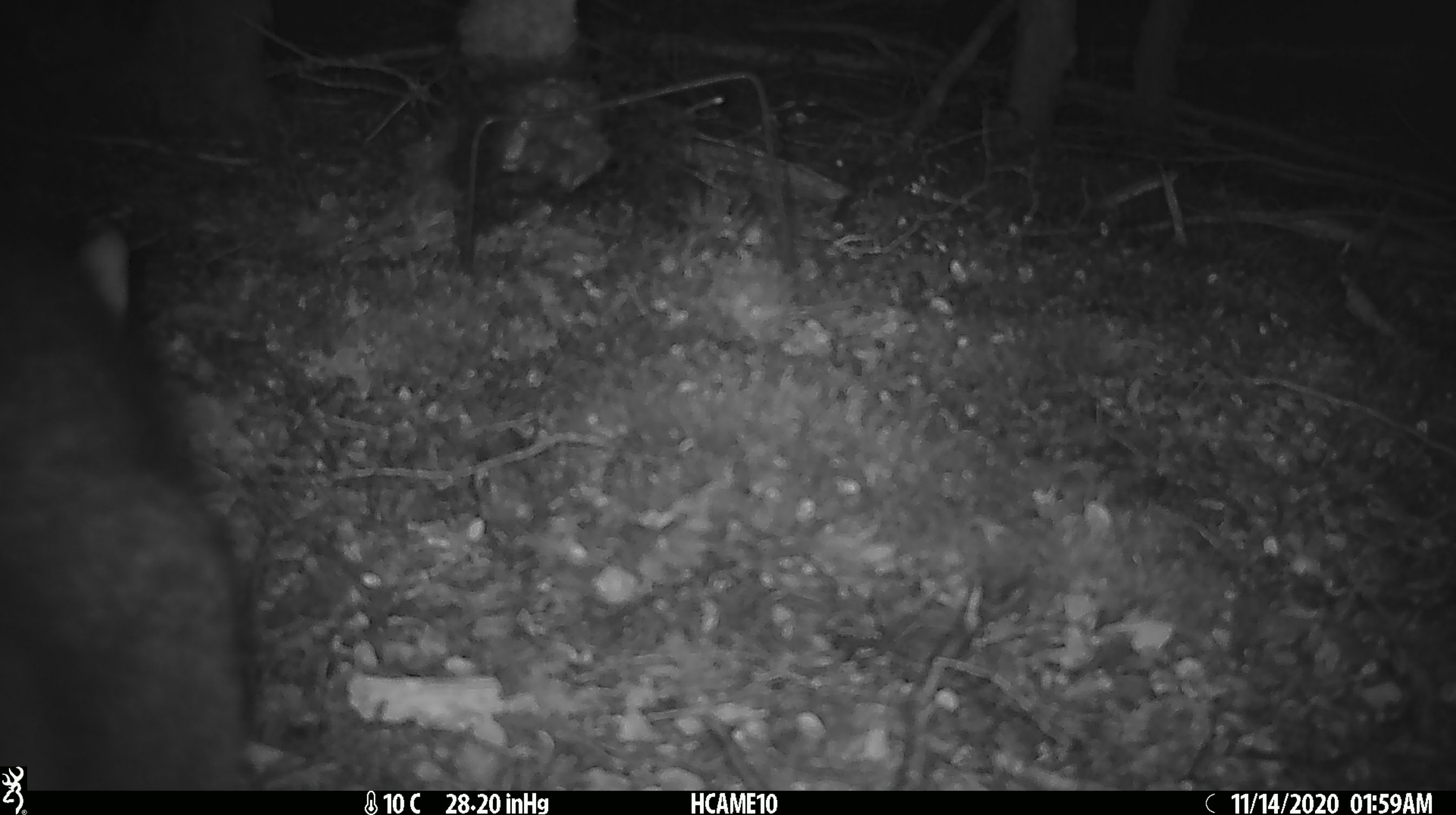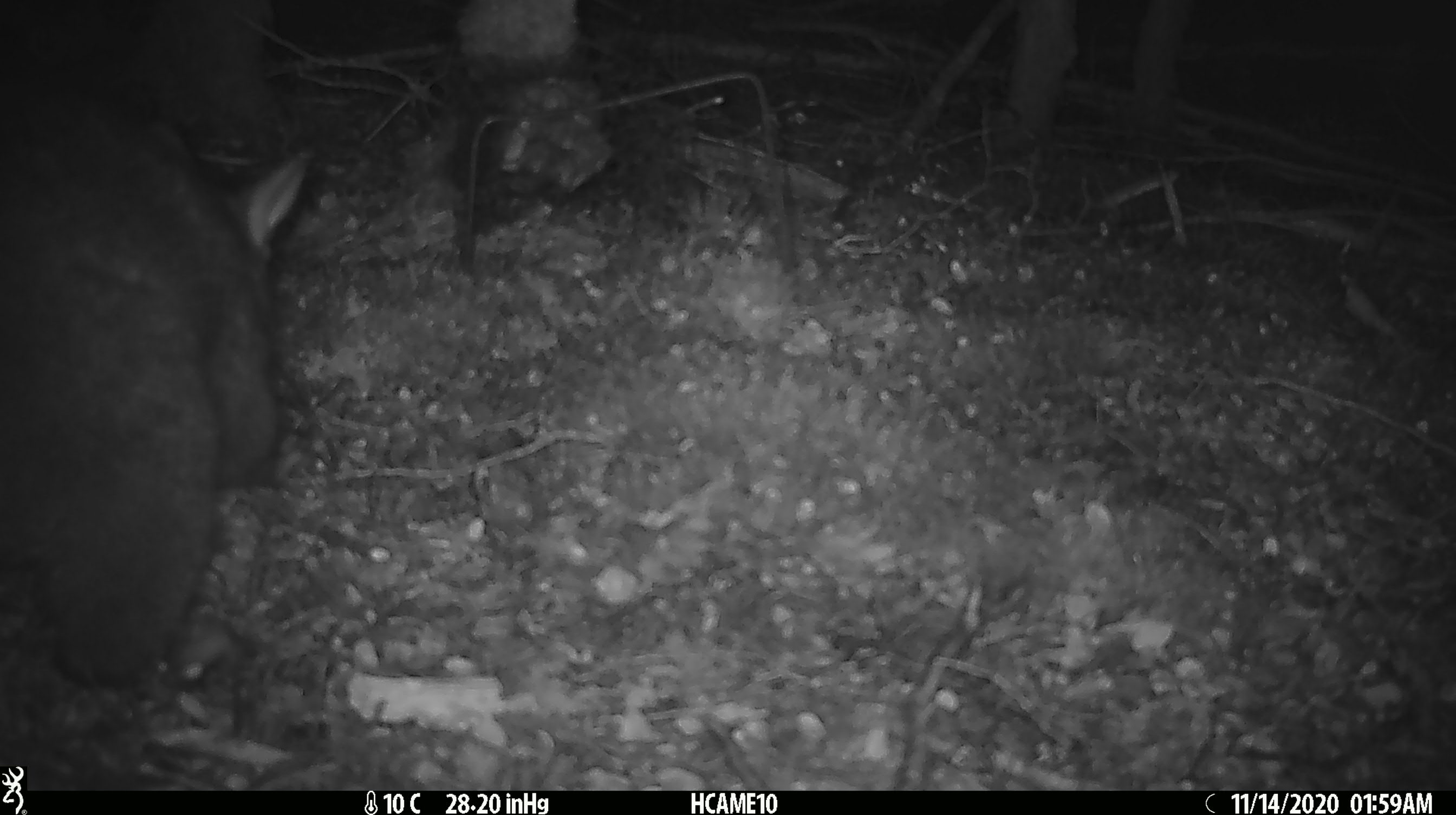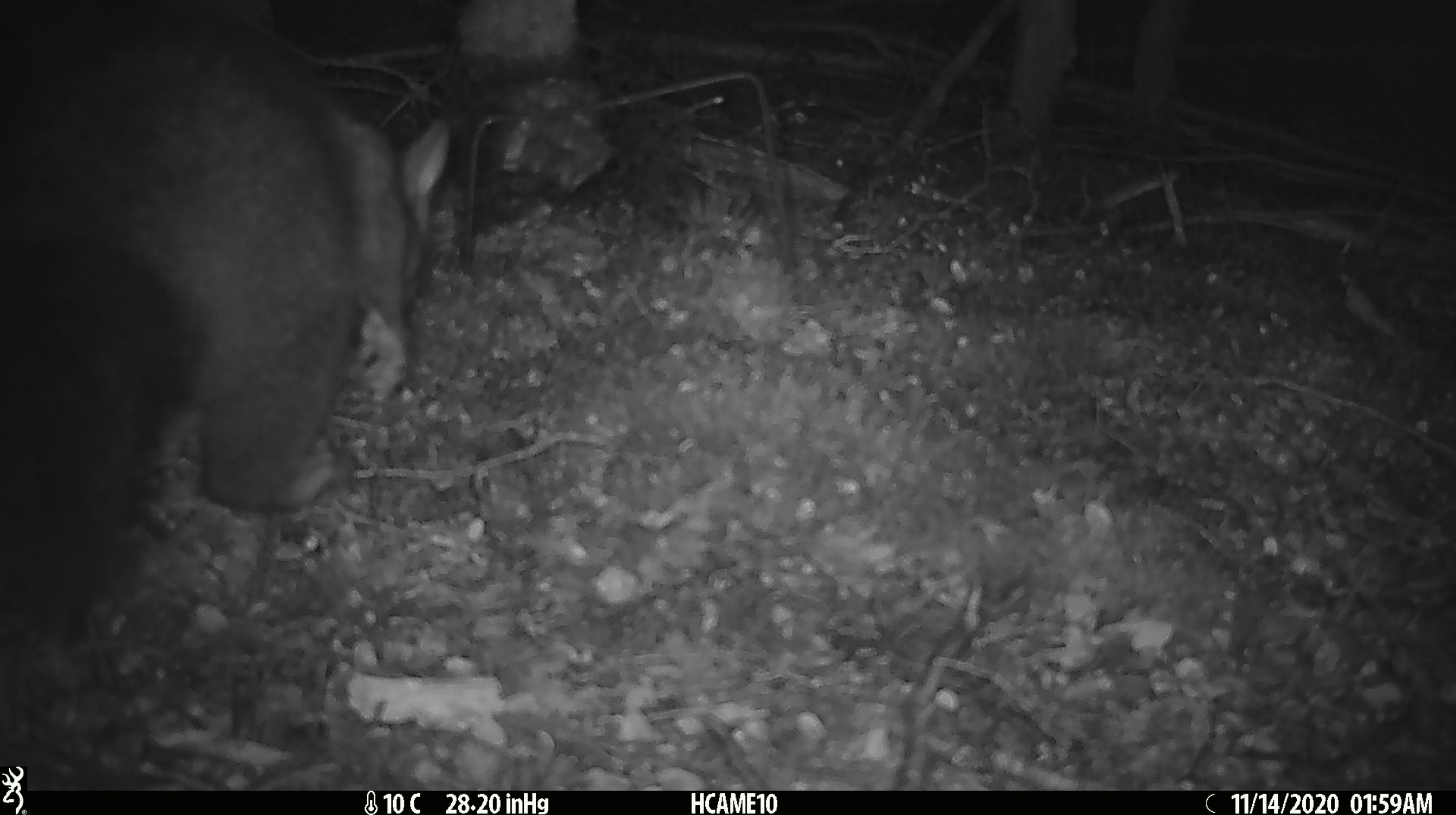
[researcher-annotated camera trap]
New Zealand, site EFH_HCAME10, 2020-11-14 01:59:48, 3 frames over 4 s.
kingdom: Animalia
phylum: Chordata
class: Mammalia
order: Diprotodontia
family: Phalangeridae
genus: Trichosurus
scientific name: Trichosurus vulpecula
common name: common brushtail possum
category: possum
Possum (common brushtail possum) (Trichosurus vulpecula).